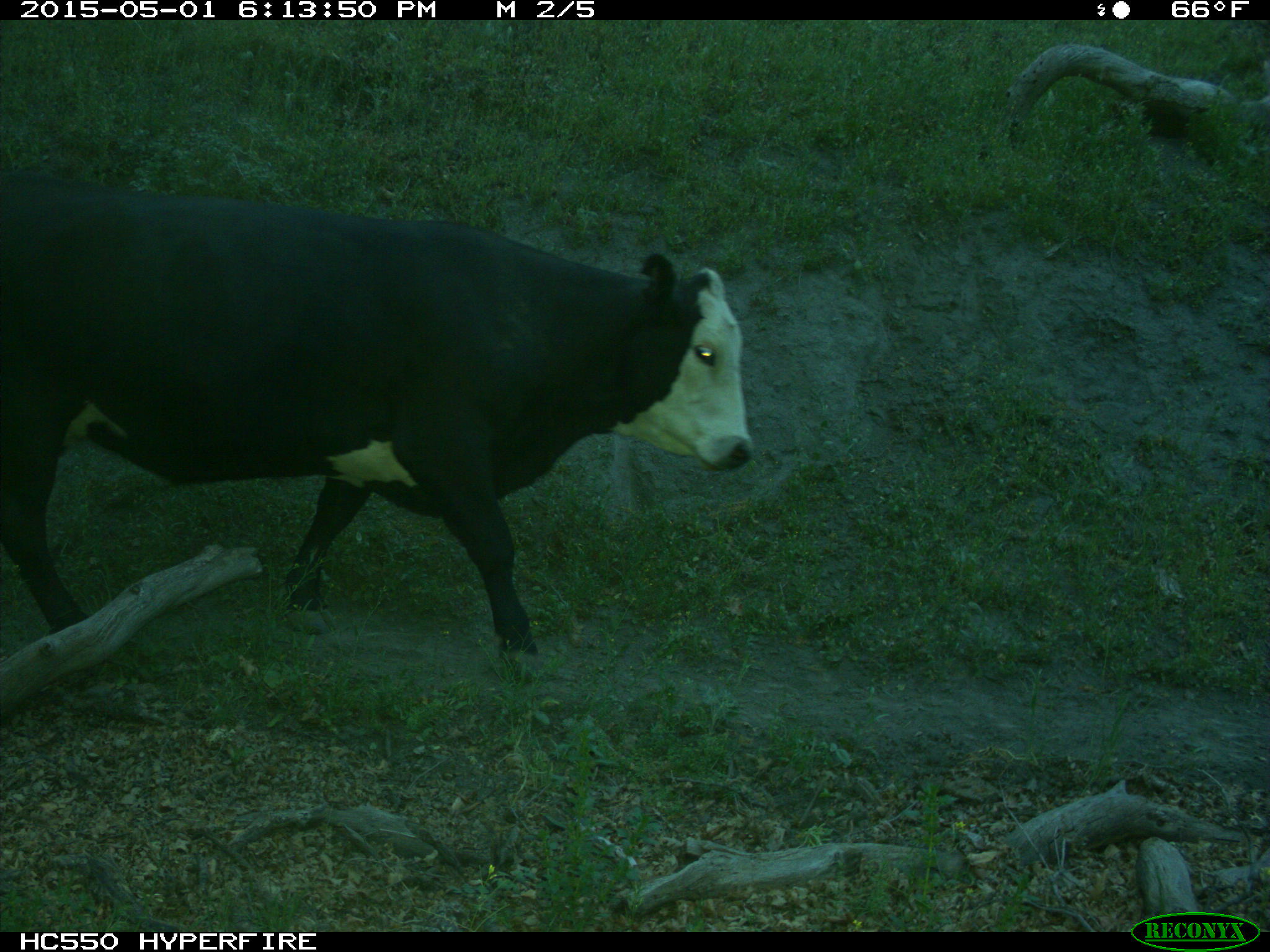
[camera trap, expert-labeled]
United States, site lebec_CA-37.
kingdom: Animalia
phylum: Chordata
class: Mammalia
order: Artiodactyla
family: Bovidae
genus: Bos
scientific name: Bos taurus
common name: domestic cow